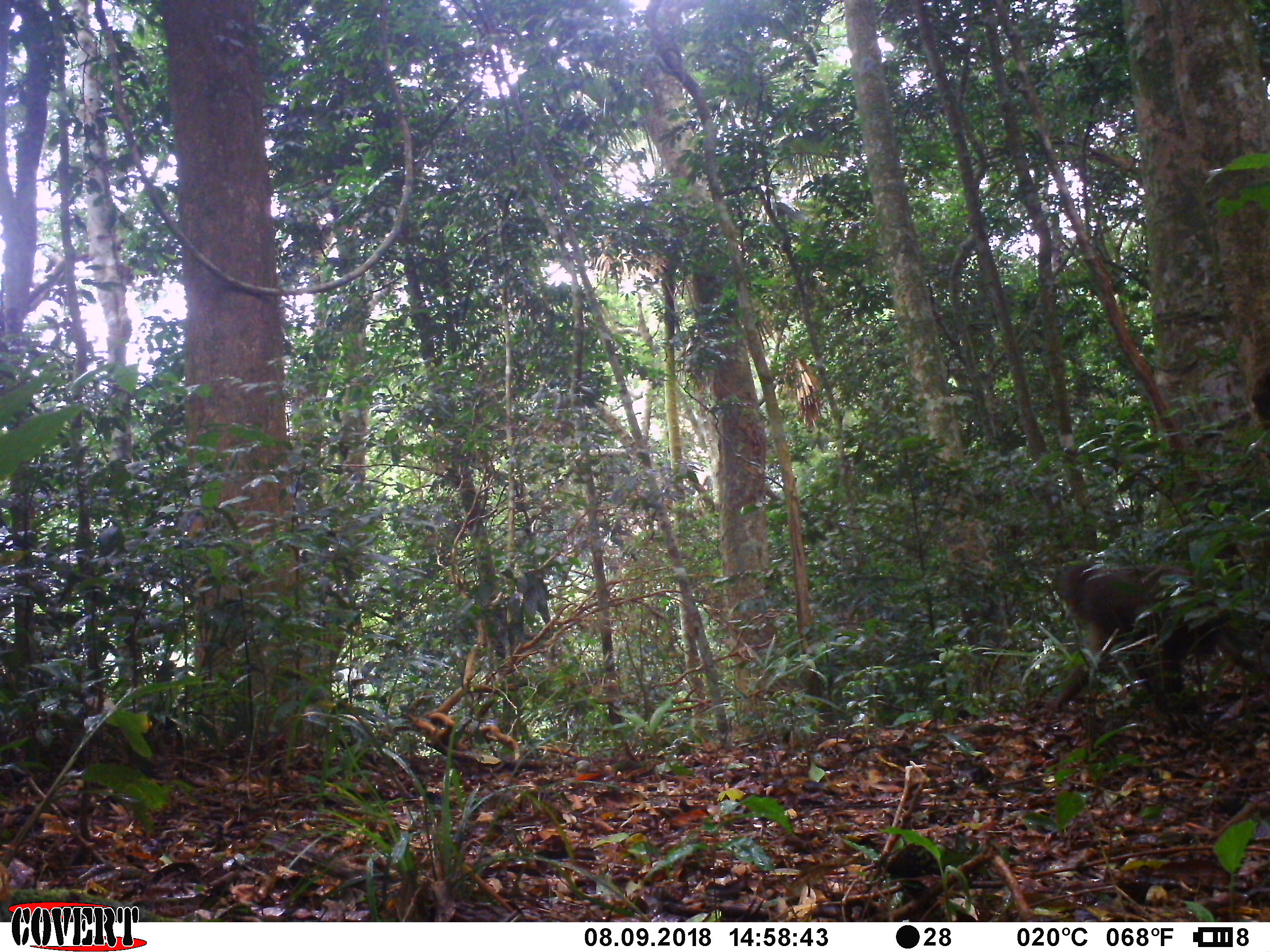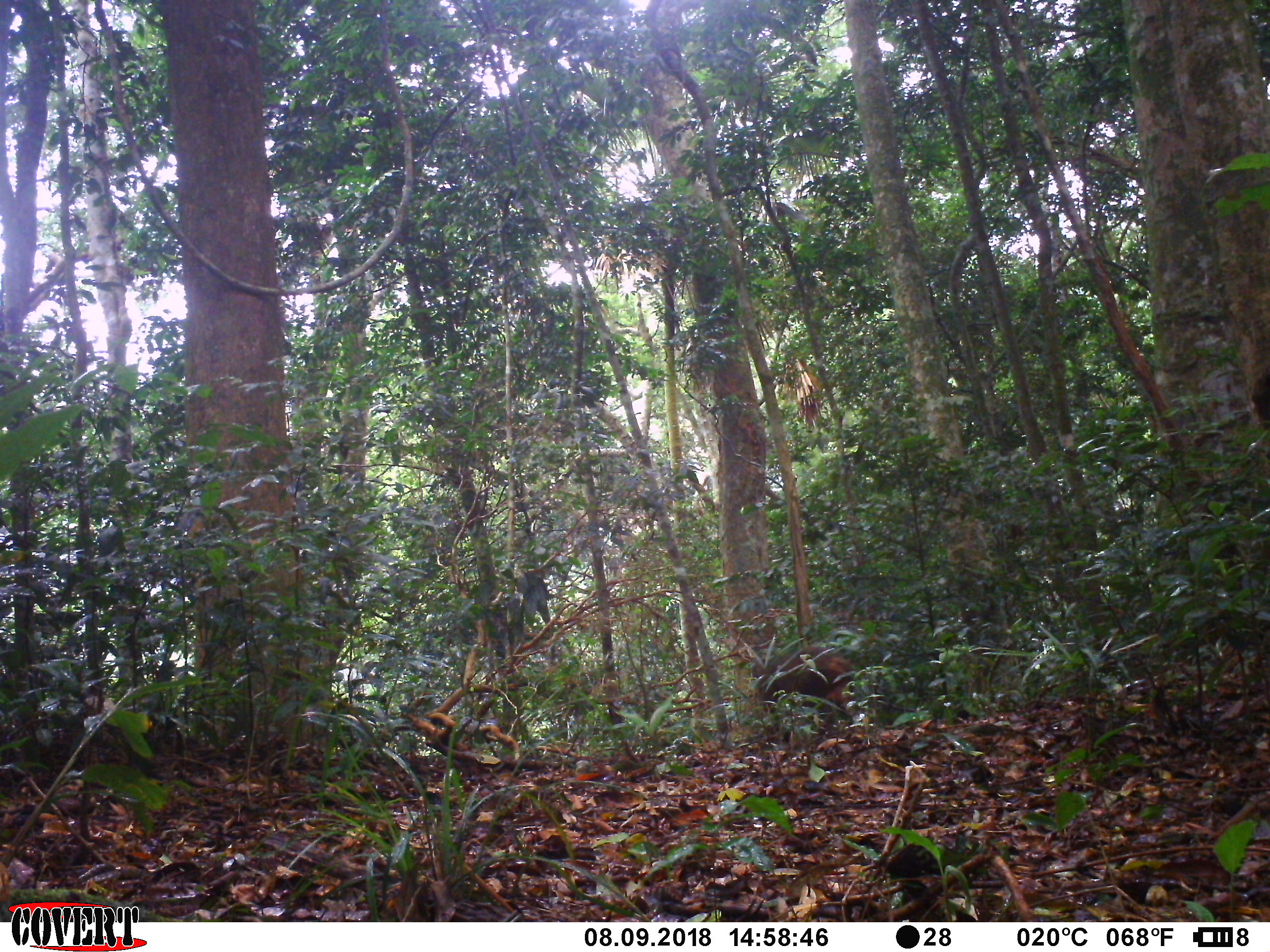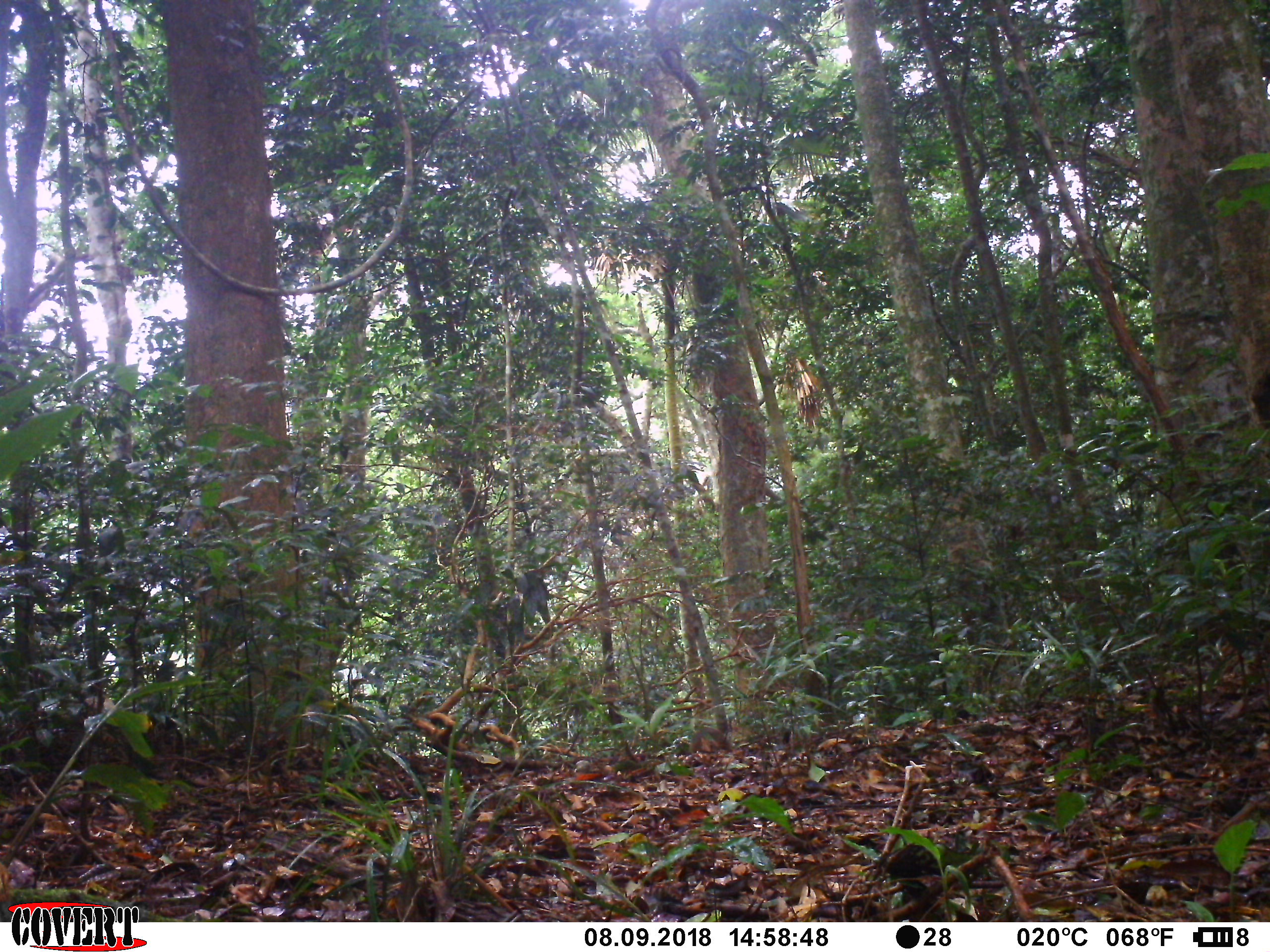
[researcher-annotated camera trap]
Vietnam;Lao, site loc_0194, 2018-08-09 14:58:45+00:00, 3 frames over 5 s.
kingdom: Animalia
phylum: Chordata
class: Mammalia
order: Primates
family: Cercopithecidae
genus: Macaca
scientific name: Macaca arctoides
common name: stump-tailed macaque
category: stump tailed macaque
Stump tailed macaque (stump-tailed macaque) (Macaca arctoides). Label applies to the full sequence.